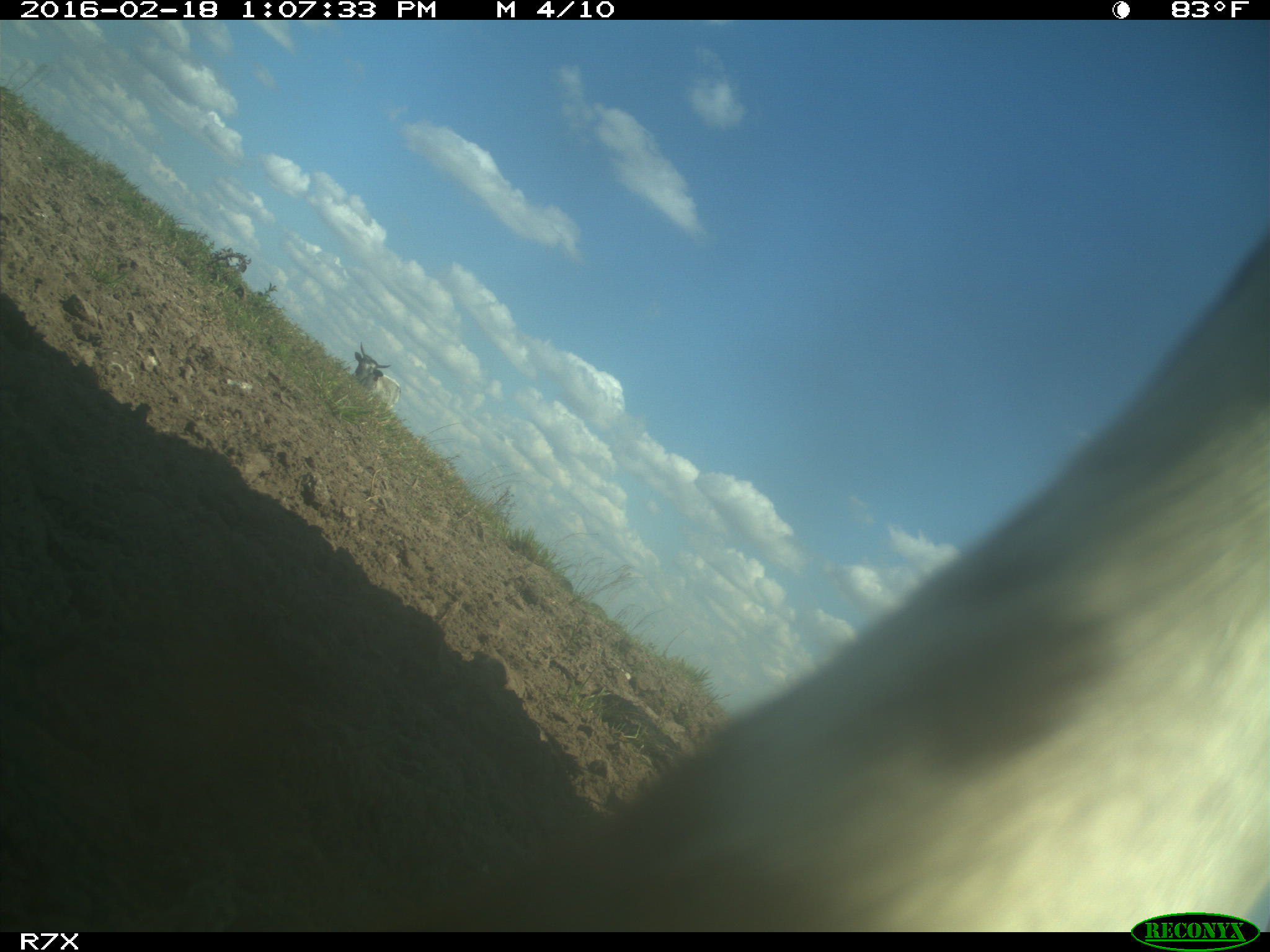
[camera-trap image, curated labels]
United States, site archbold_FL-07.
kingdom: Animalia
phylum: Chordata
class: Mammalia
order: Artiodactyla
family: Bovidae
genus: Bos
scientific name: Bos taurus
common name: domestic cow